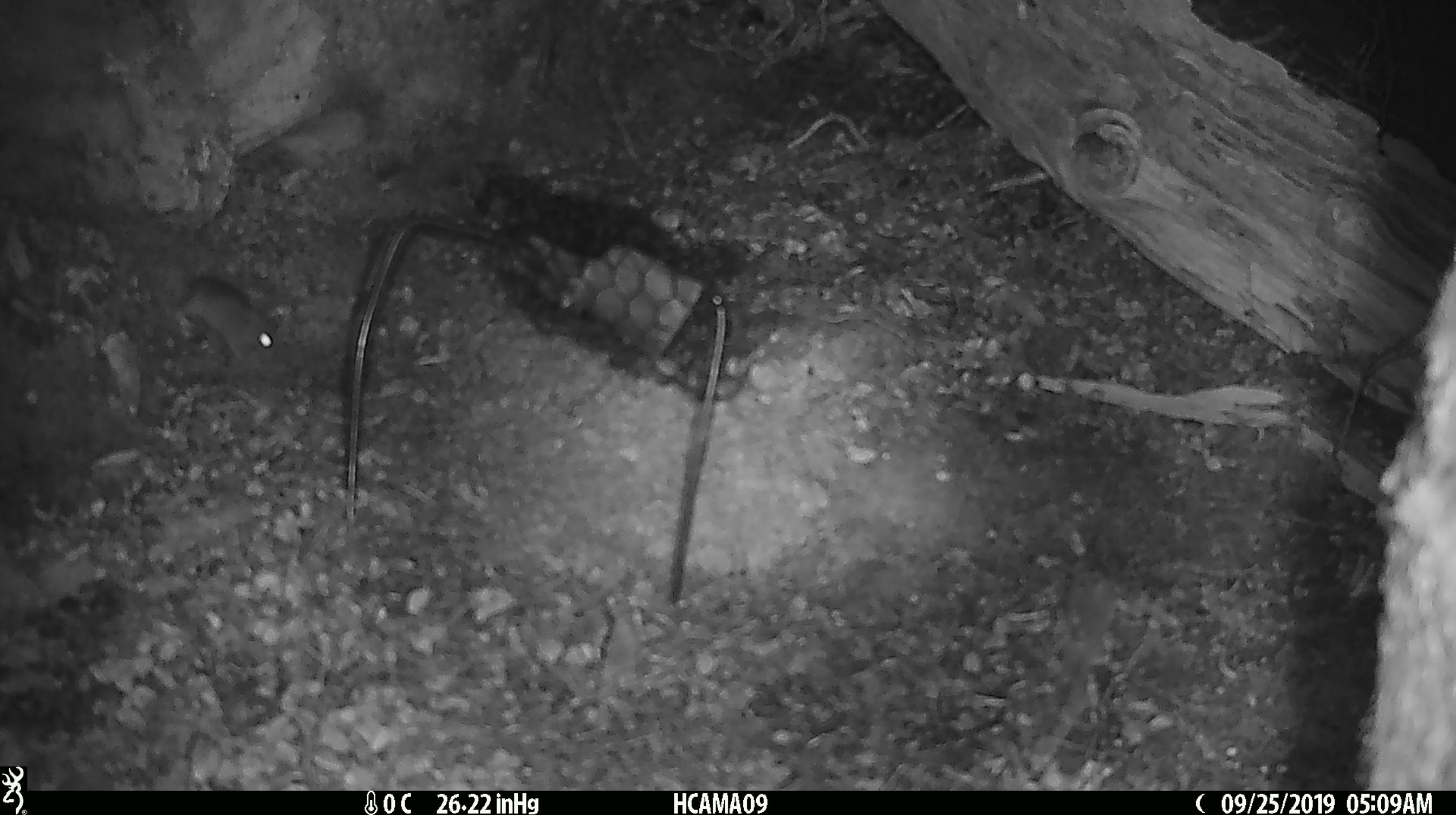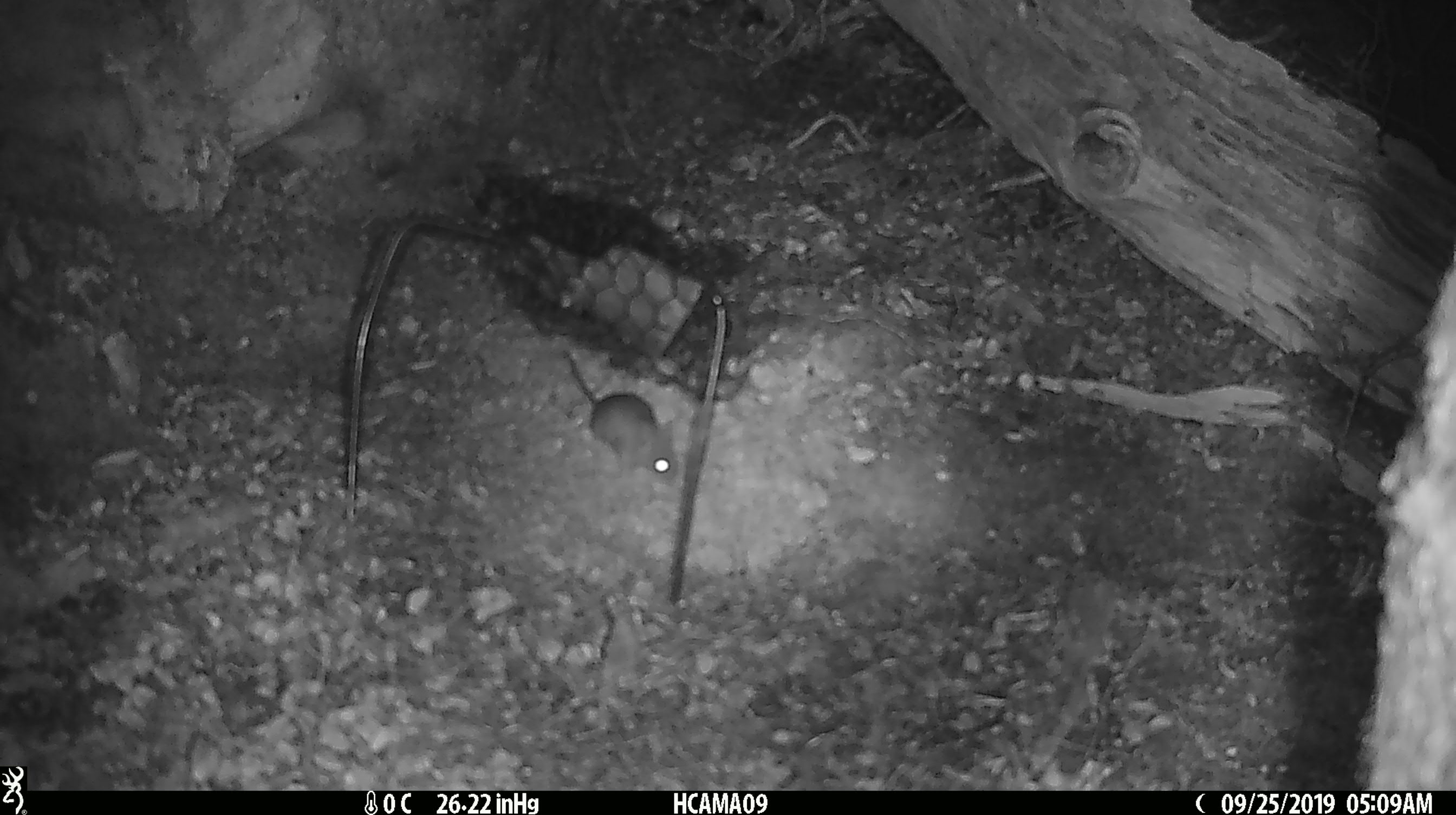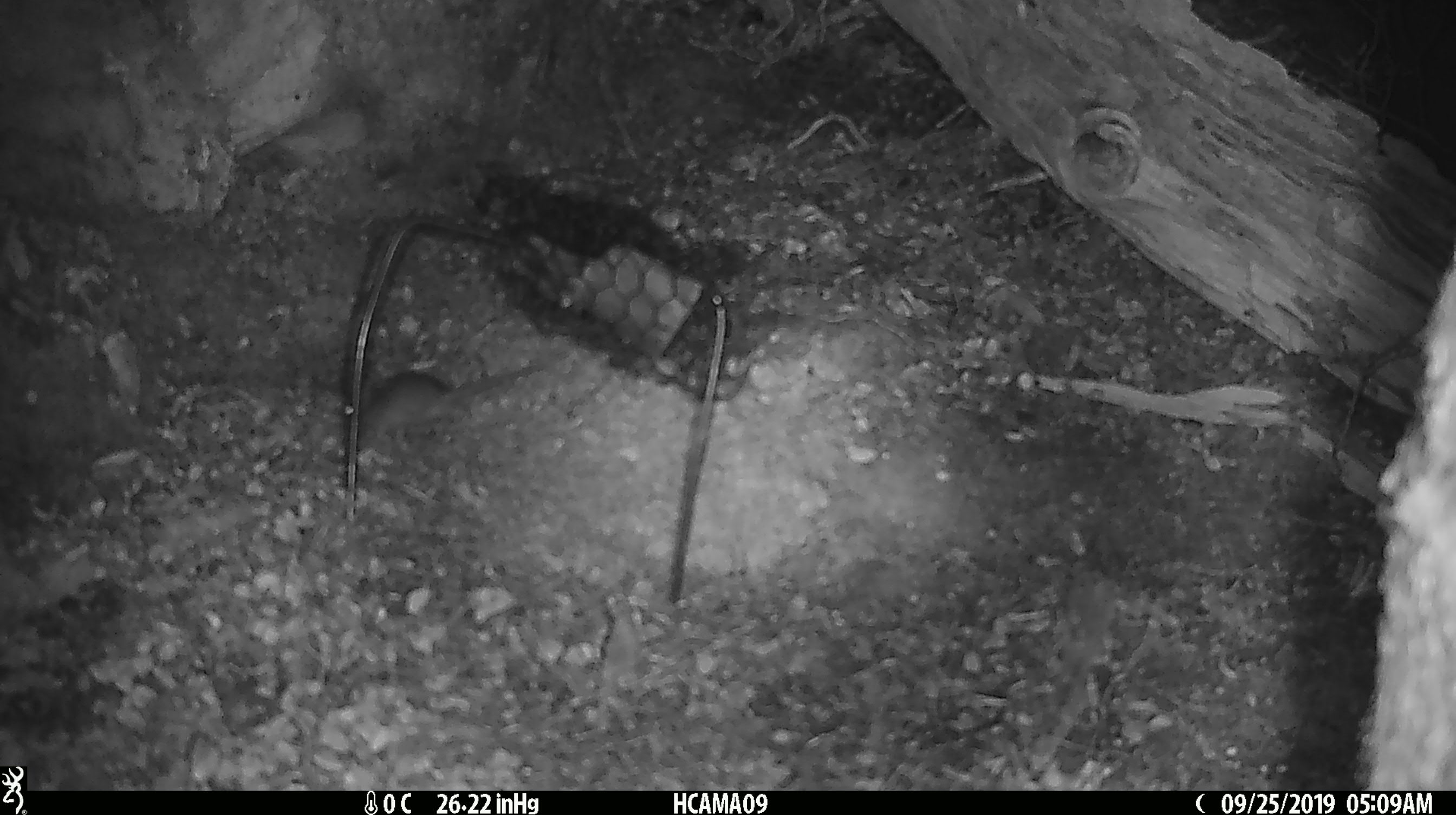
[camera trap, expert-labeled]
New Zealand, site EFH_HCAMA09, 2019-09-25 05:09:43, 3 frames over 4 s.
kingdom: Animalia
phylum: Chordata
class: Mammalia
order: Rodentia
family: Muridae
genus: Mus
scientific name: Mus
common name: mouse